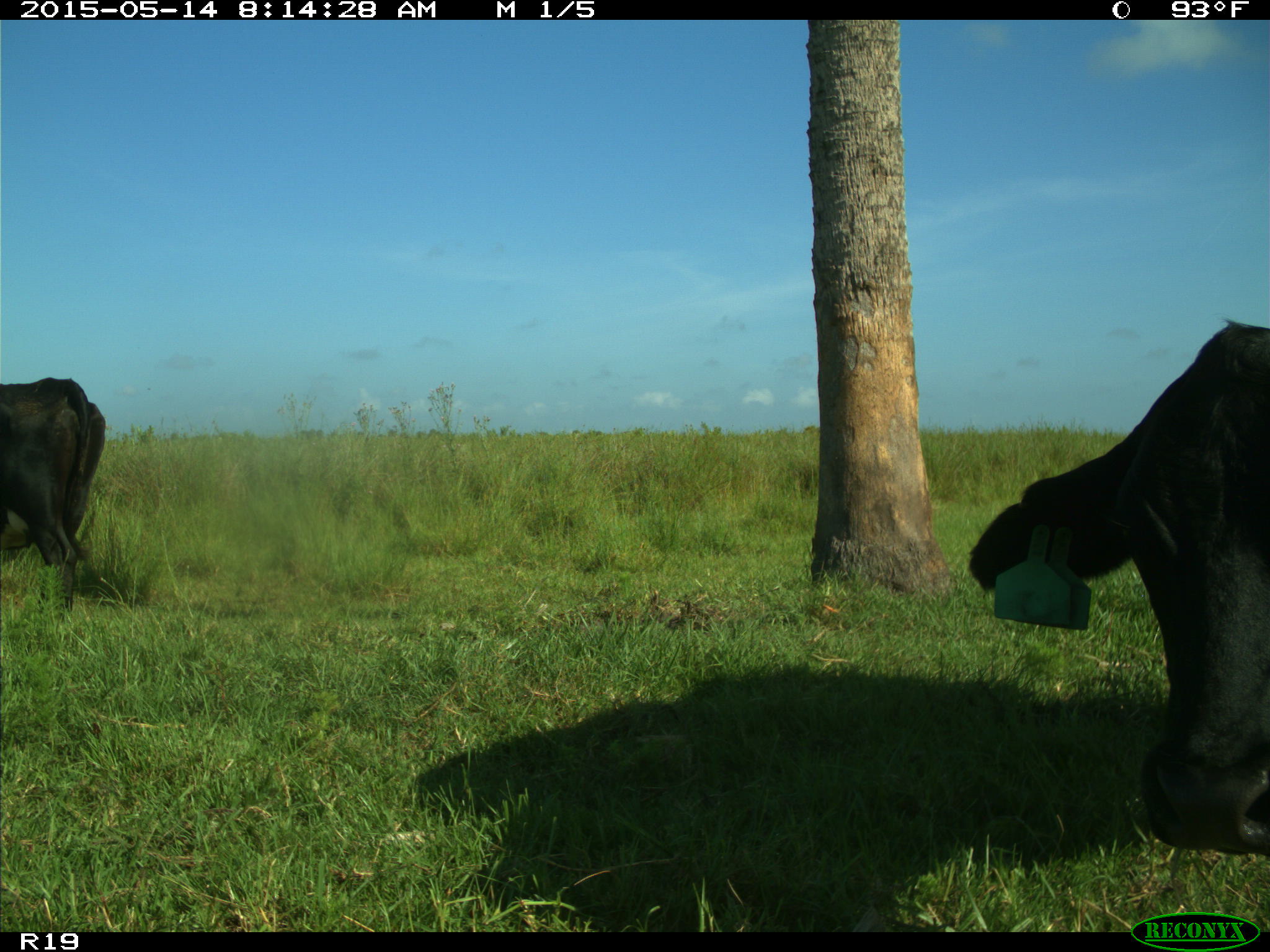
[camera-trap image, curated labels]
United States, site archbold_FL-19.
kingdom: Animalia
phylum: Chordata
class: Mammalia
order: Artiodactyla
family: Bovidae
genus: Bos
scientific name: Bos taurus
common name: domestic cow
Bos taurus (domestic cow).